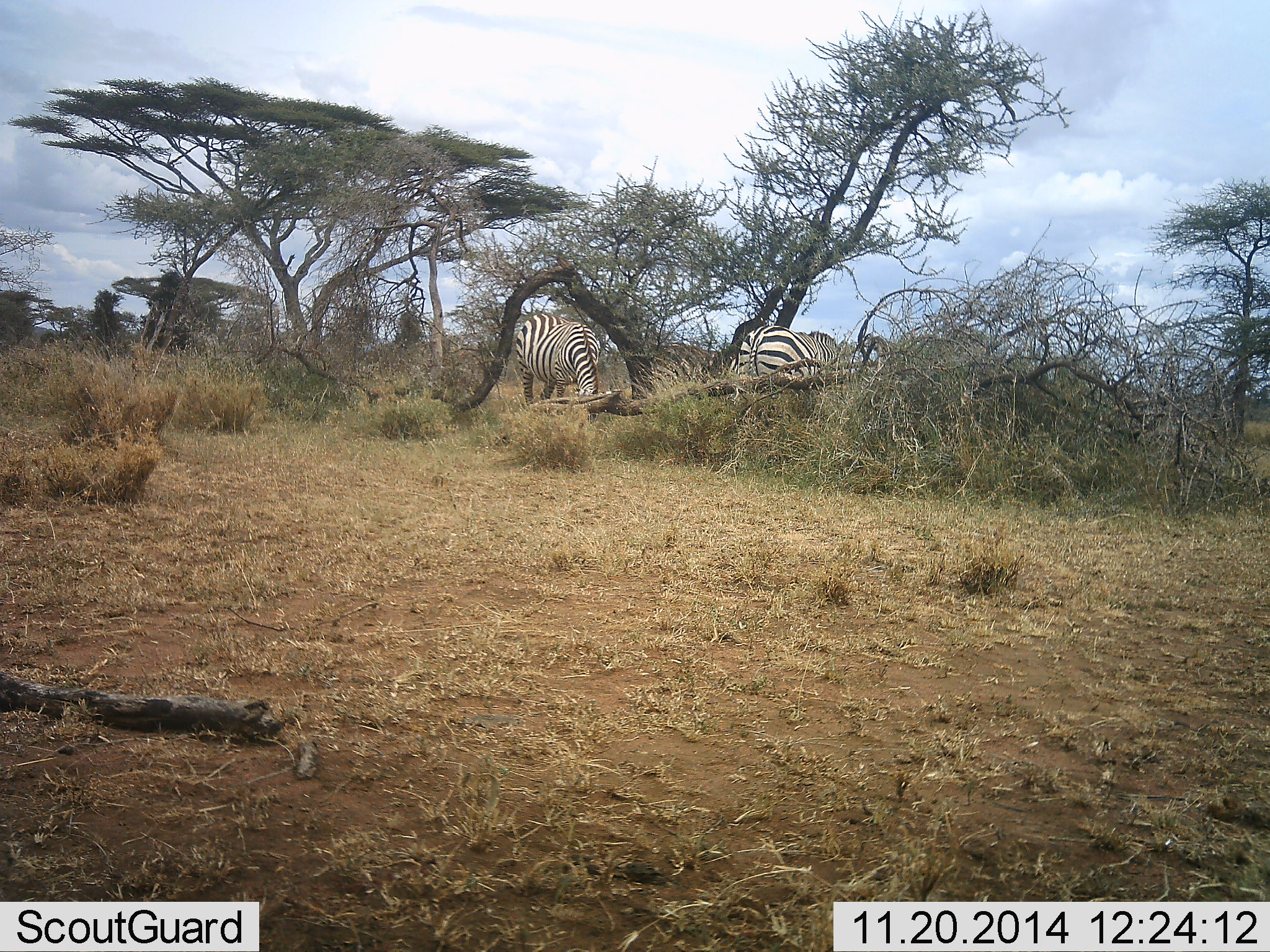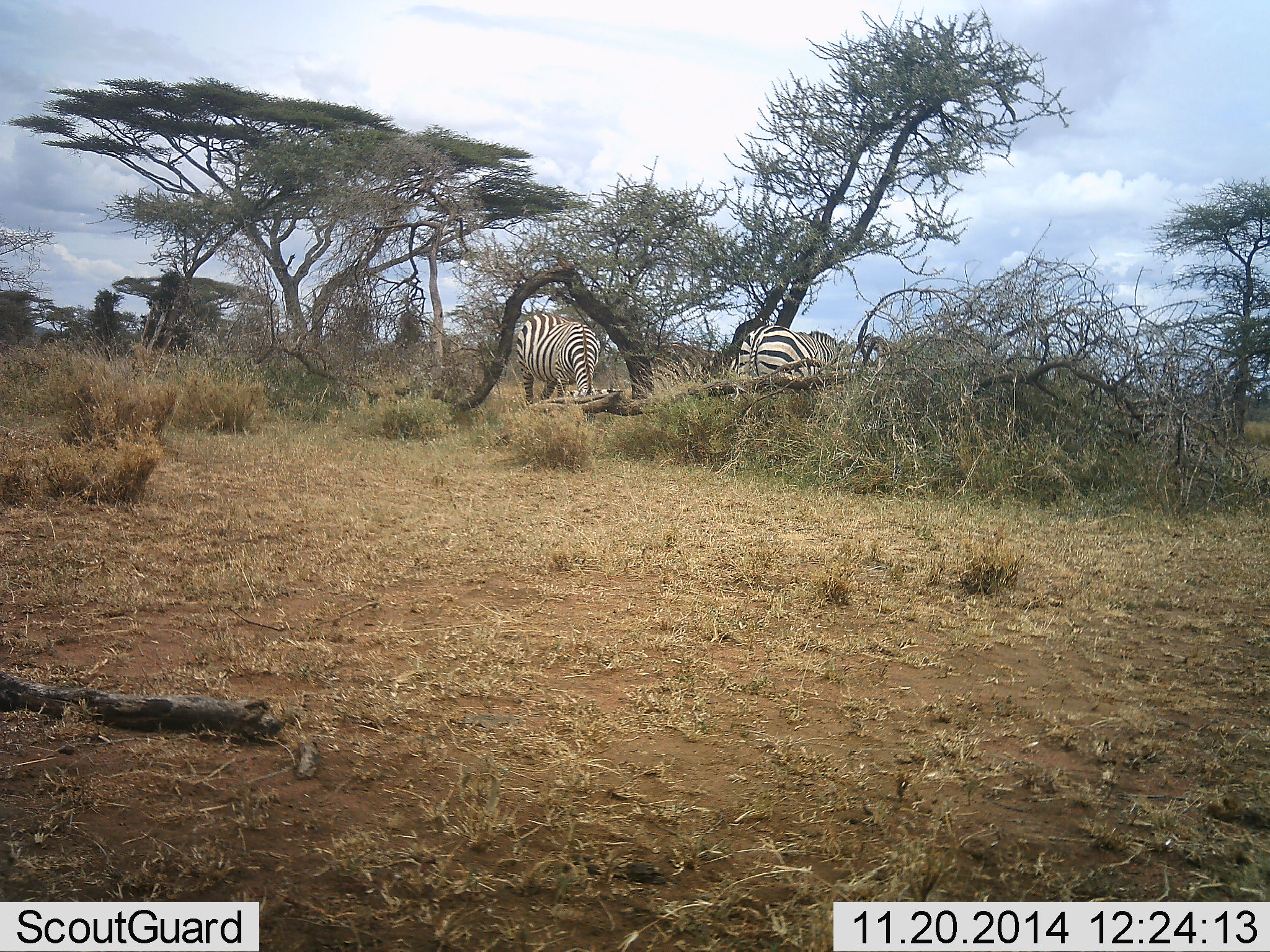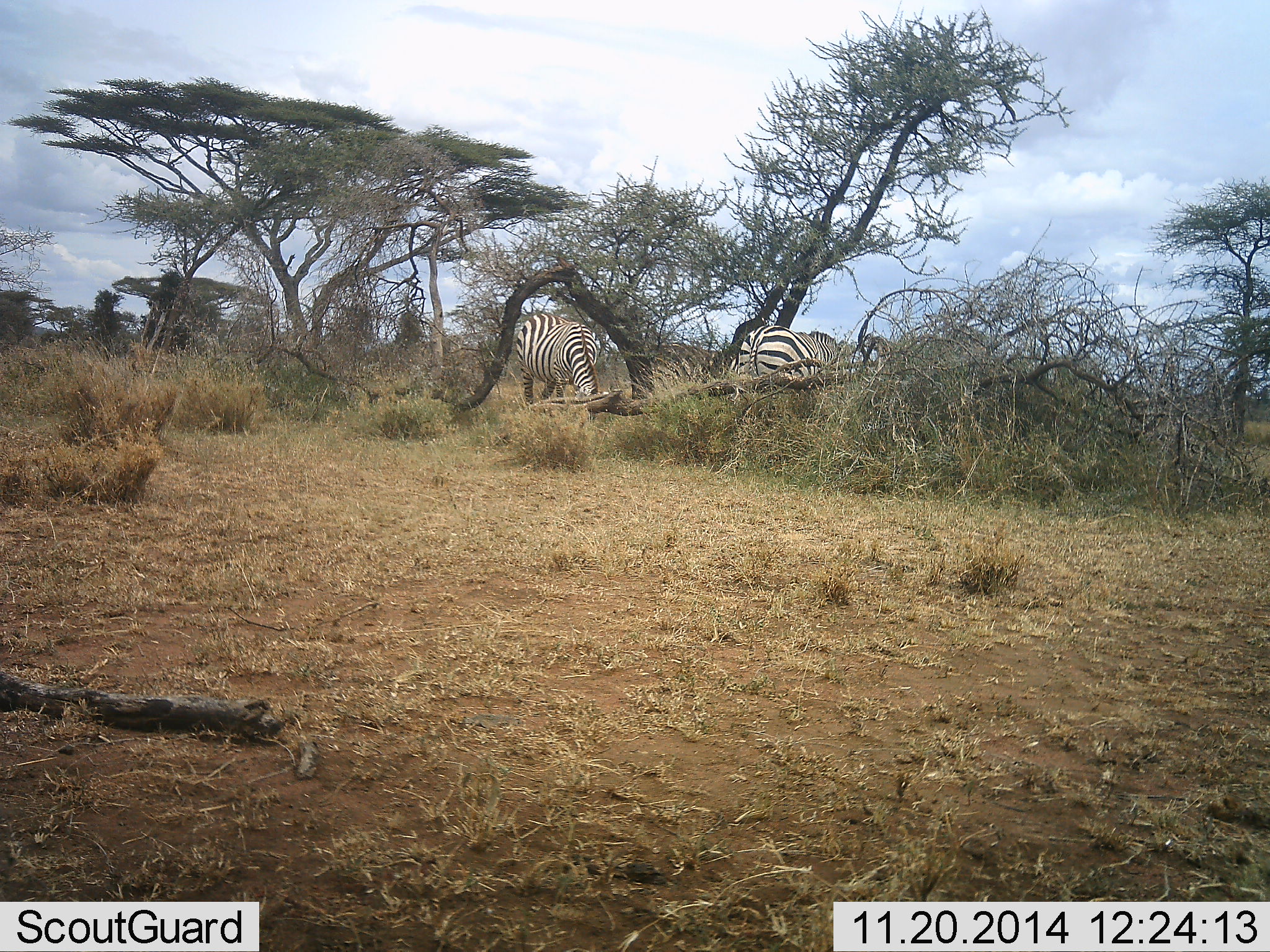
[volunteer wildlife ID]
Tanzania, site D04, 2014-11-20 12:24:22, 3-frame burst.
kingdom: Animalia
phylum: Chordata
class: Mammalia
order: Perissodactyla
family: Equidae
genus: Equus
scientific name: Equus quagga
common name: plains zebra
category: zebra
Zebra (plains zebra) (Equus quagga), count 2. Behavior (volunteer vote fractions): standing 10%, resting 0%, moving 0%, interacting 0%. Young present (vote fraction): 0%. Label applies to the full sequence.